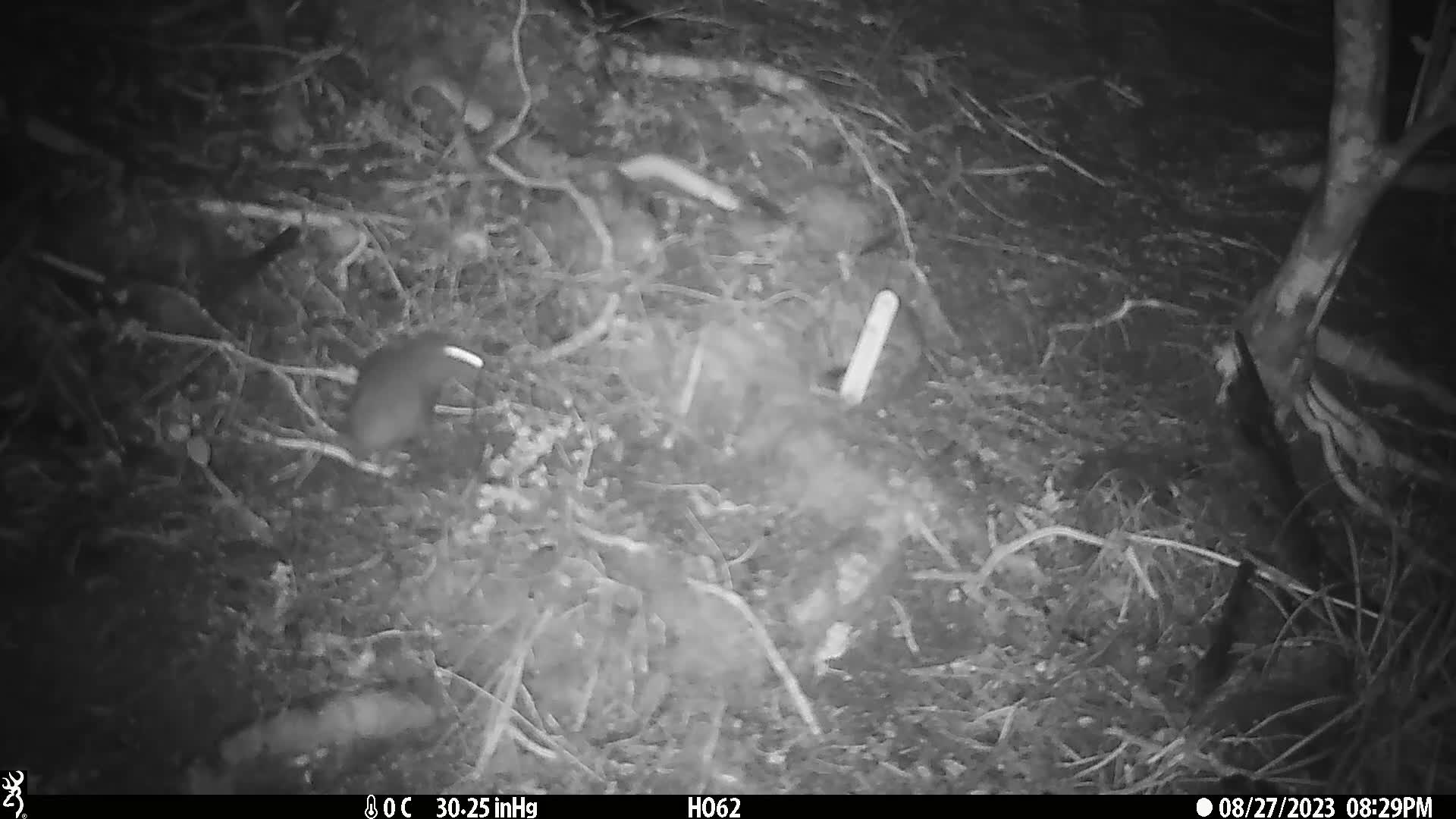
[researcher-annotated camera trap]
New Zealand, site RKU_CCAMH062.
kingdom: Animalia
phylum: Chordata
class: Mammalia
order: Rodentia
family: Muridae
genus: Rattus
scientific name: Rattus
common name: rat